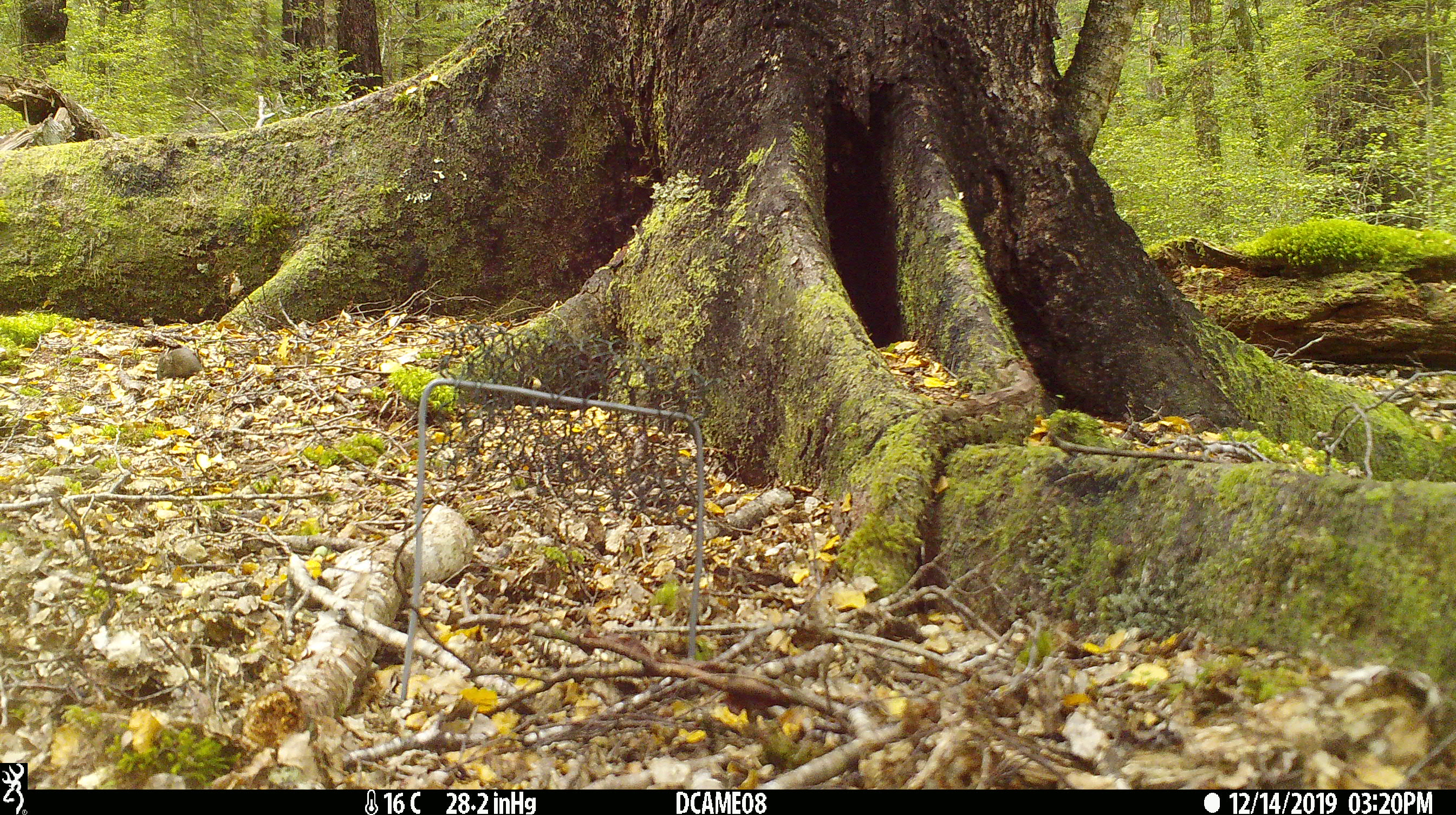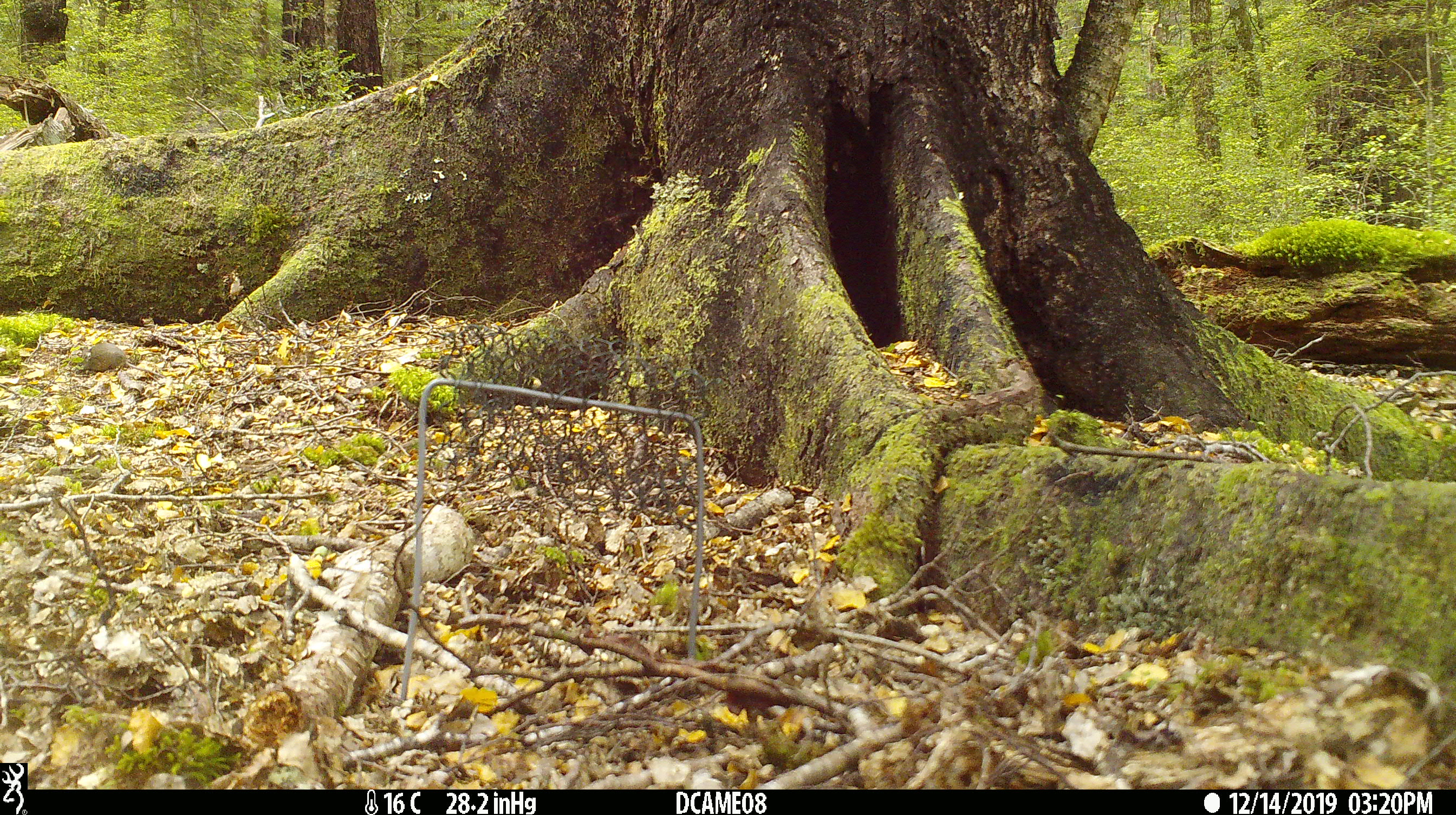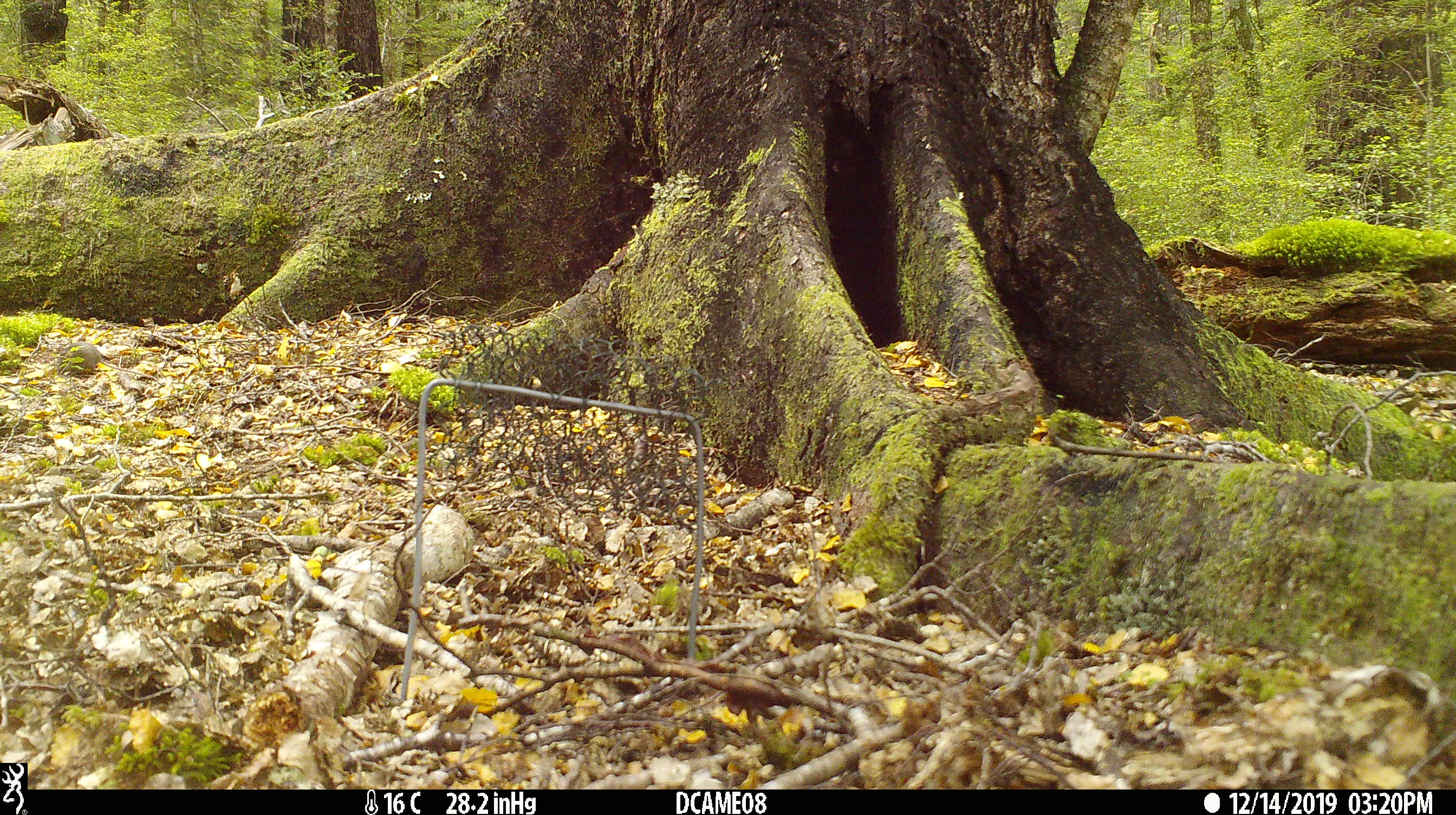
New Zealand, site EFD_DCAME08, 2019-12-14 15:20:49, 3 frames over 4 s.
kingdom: Animalia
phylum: Chordata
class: Mammalia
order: Rodentia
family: Muridae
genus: Mus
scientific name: Mus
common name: mouse